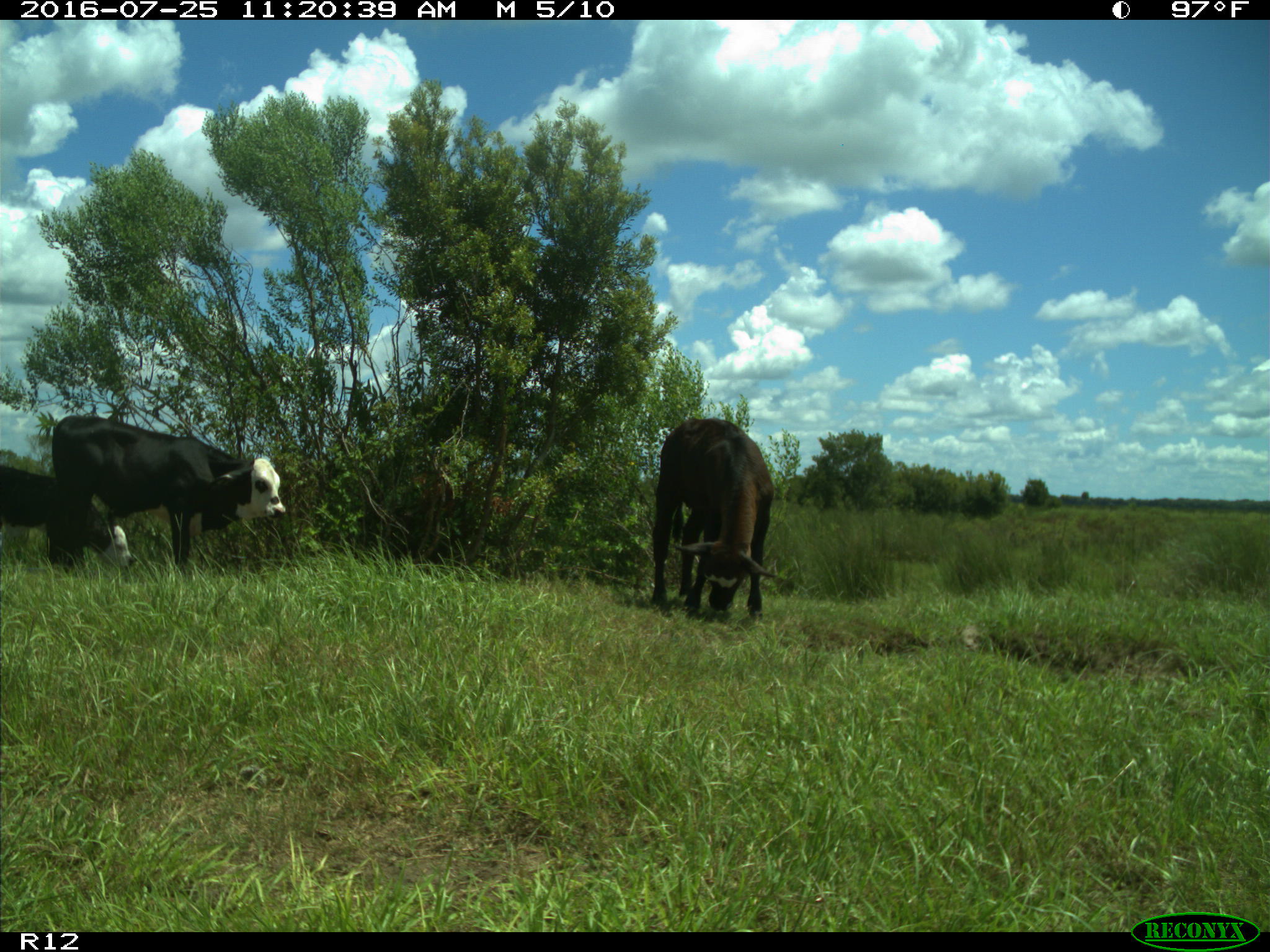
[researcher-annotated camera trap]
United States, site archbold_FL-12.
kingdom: Animalia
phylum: Chordata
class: Mammalia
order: Artiodactyla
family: Bovidae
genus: Bos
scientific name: Bos taurus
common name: domestic cow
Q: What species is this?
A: Bos taurus (domestic cow).